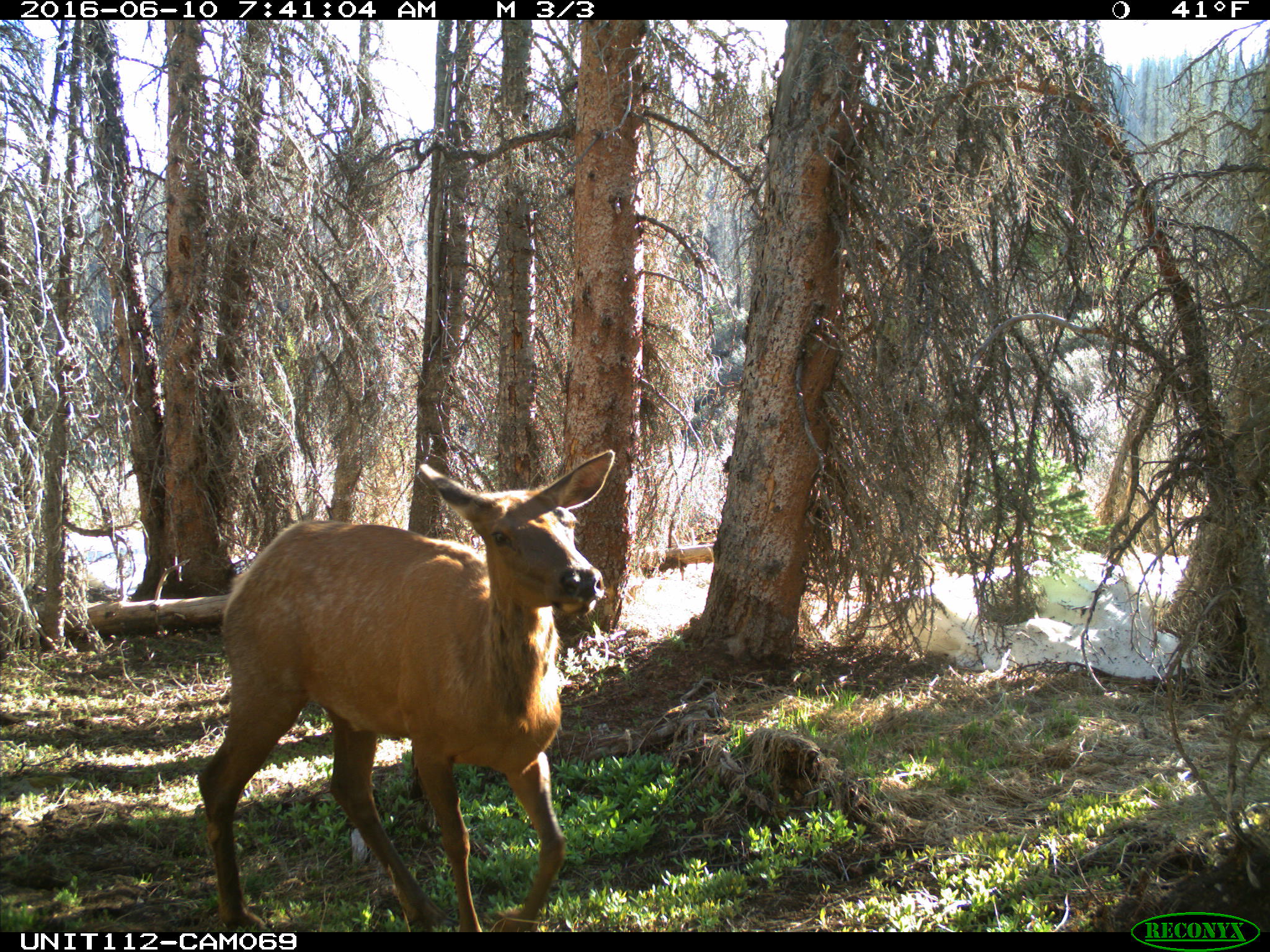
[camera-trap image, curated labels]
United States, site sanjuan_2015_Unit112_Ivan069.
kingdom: Animalia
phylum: Chordata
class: Mammalia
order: Artiodactyla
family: Cervidae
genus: Cervus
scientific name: Cervus elaphus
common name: red deer